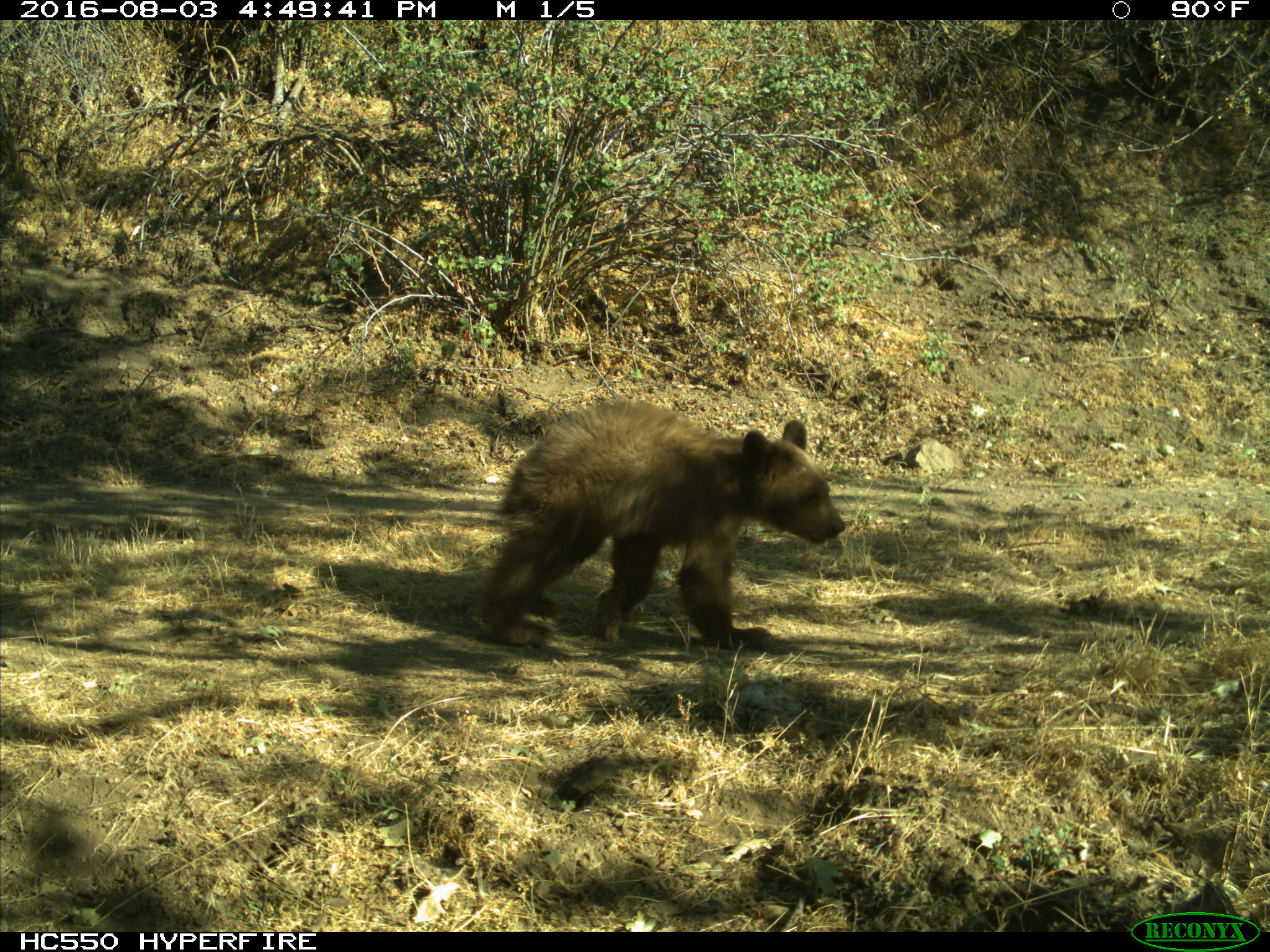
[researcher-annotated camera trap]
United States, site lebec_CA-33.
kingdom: Animalia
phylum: Chordata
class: Mammalia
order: Carnivora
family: Ursidae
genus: Ursus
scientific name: Ursus americanus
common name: american black bear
Ursus americanus (american black bear).